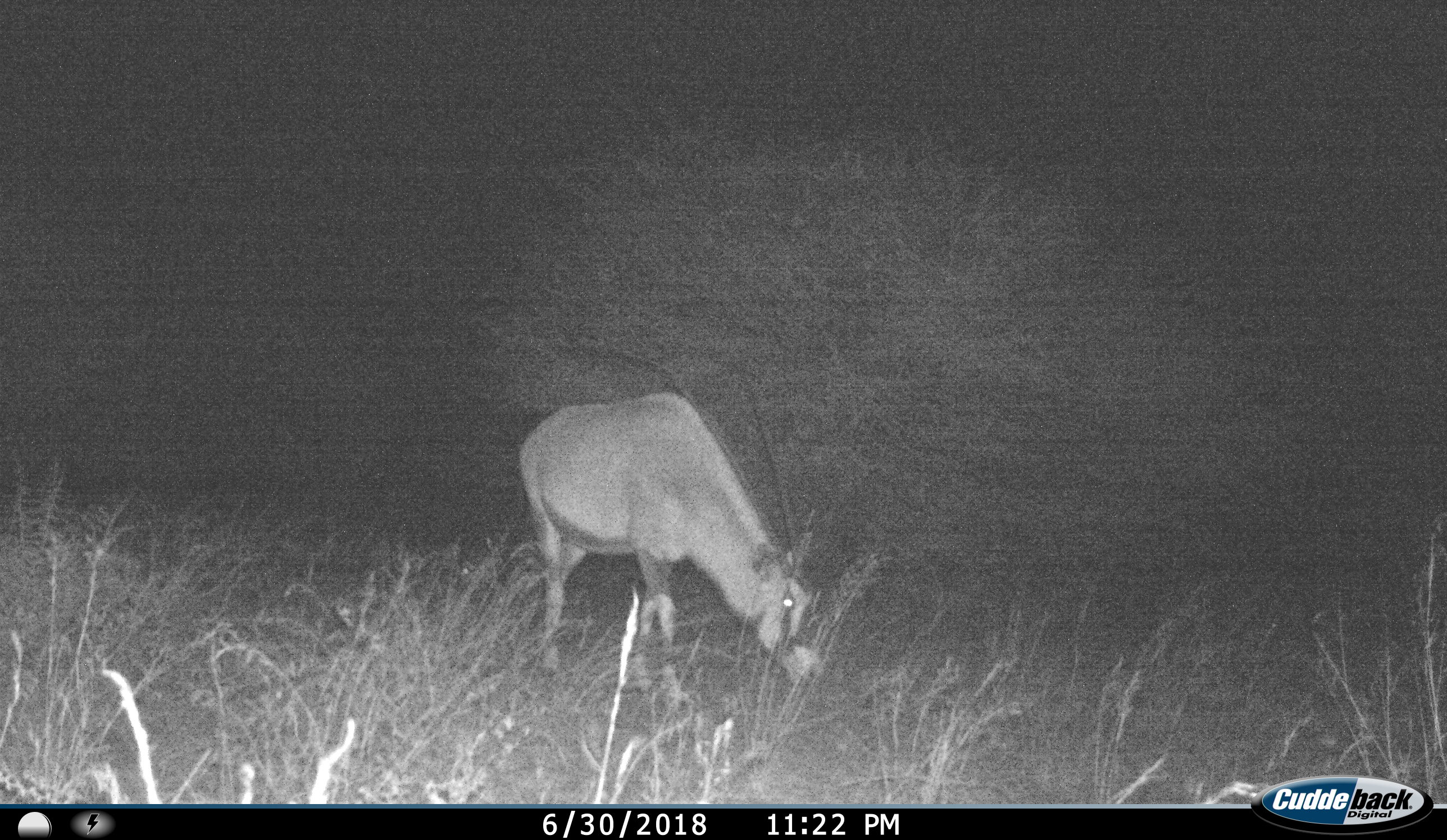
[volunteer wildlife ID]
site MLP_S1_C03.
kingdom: Animalia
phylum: Chordata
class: Mammalia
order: Artiodactyla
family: Bovidae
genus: Oryx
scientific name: Oryx gazella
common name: gemsbok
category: oryx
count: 1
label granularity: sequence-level